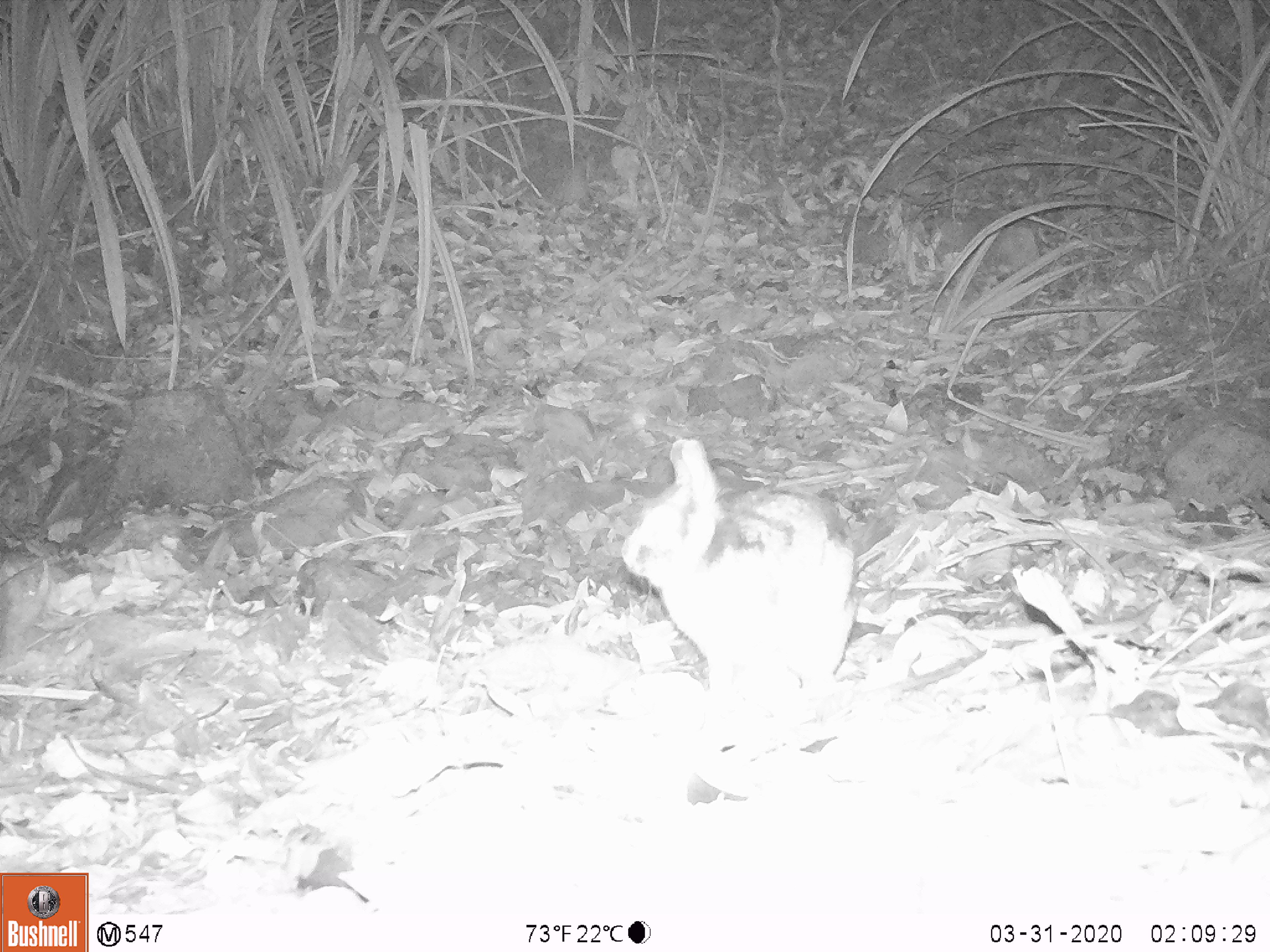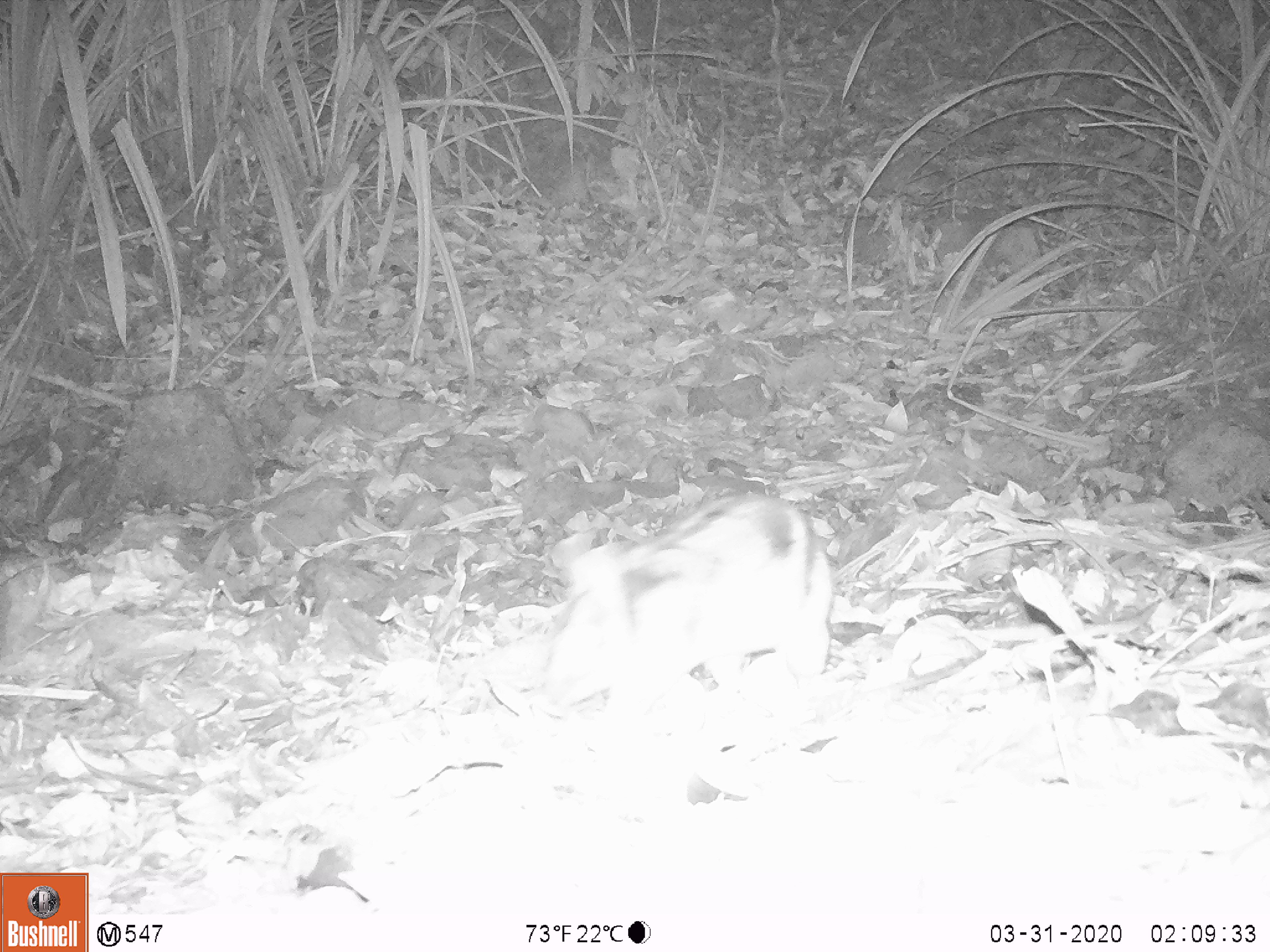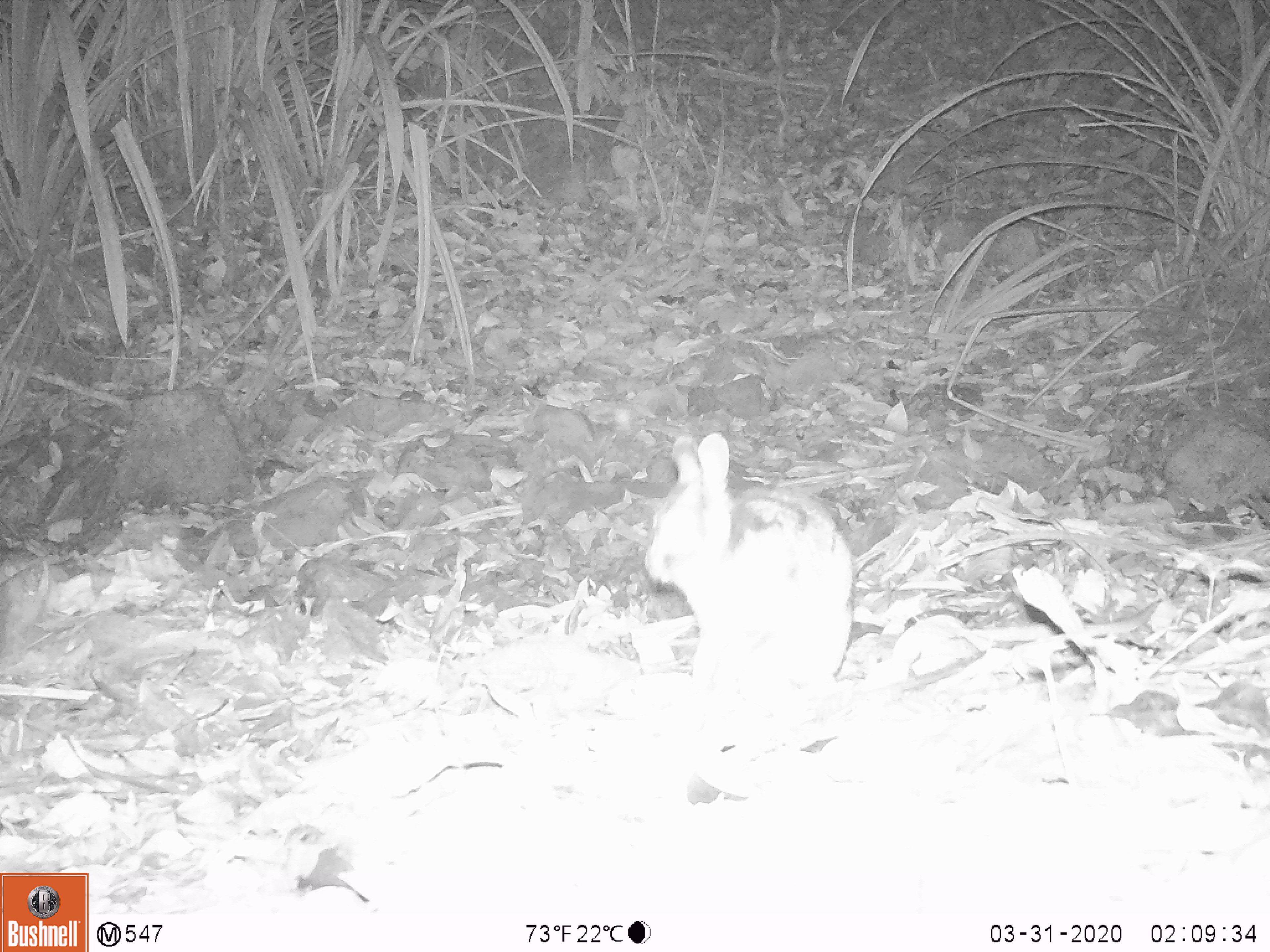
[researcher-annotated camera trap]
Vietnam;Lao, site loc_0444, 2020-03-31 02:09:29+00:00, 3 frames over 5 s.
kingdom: Animalia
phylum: Chordata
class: Mammalia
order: Lagomorpha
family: Leporidae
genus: Nesolagus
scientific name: Nesolagus timminsi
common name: annamite striped rabbit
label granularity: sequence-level